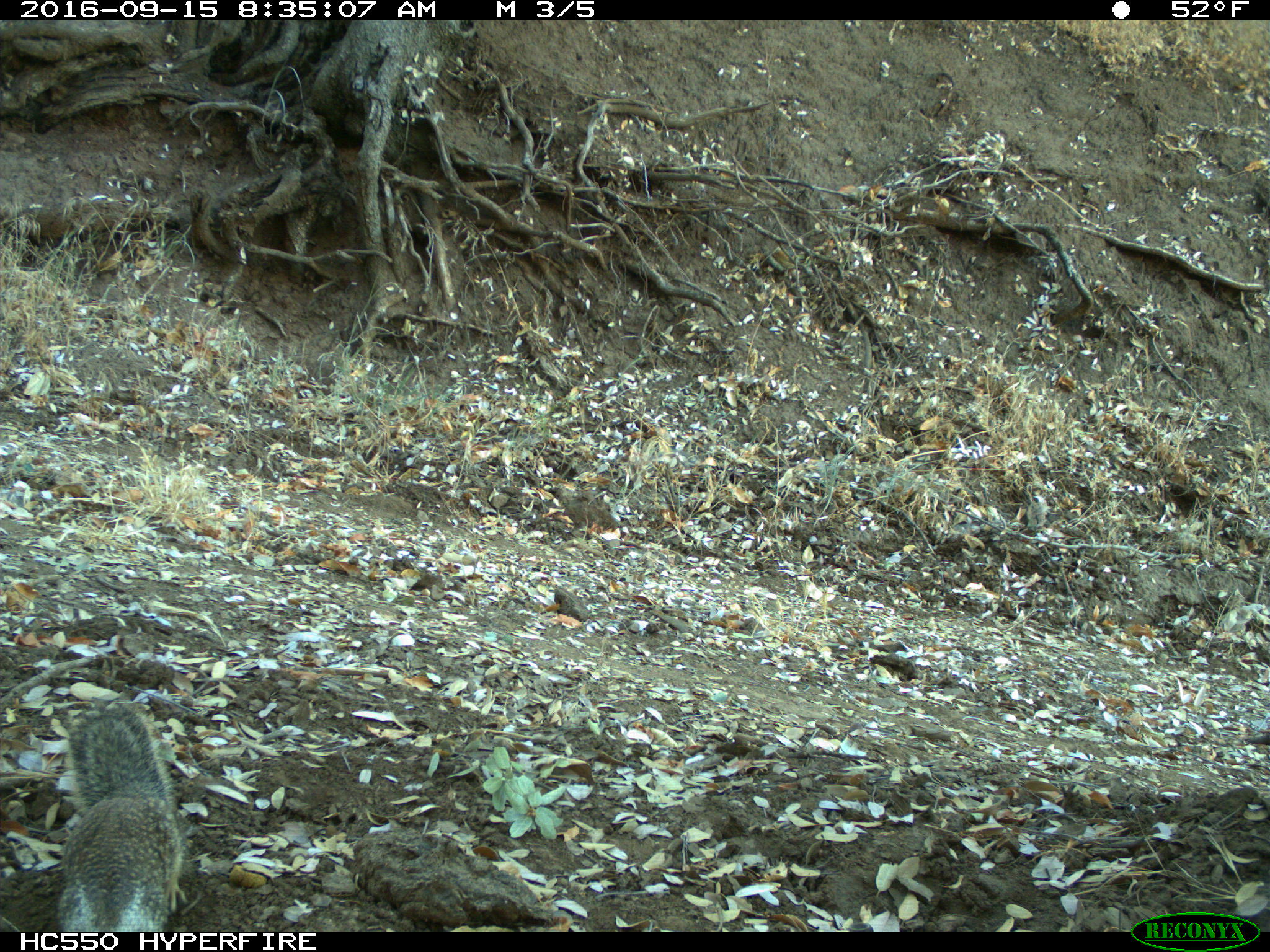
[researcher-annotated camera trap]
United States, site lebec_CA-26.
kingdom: Animalia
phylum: Chordata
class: Mammalia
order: Rodentia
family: Sciuridae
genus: Otospermophilus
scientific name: Otospermophilus beecheyi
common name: california ground squirrel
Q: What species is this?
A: Otospermophilus beecheyi (california ground squirrel).